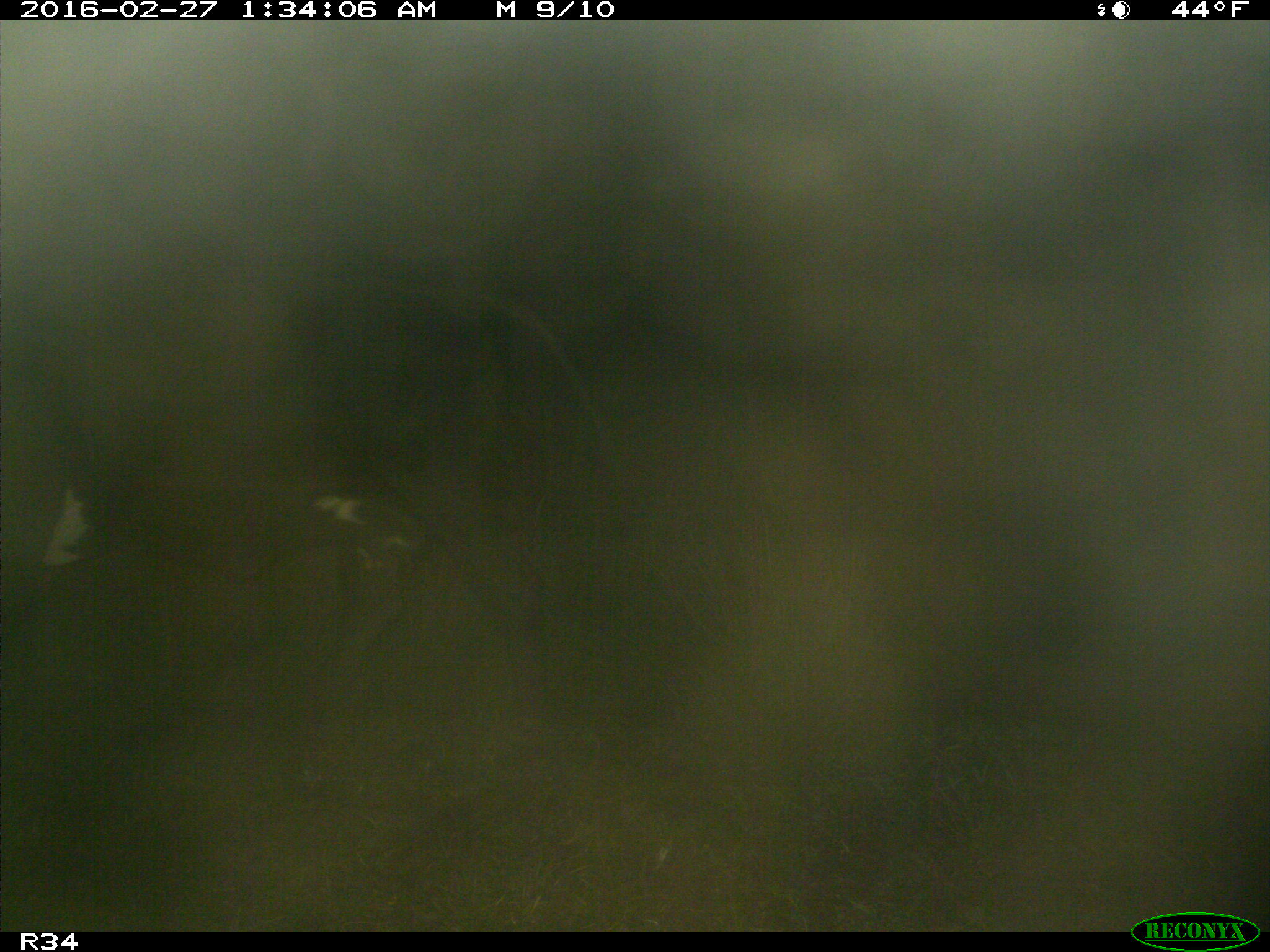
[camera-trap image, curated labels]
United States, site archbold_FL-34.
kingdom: Animalia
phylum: Chordata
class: Mammalia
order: Artiodactyla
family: Bovidae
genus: Bos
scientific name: Bos taurus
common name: domestic cow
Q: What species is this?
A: Bos taurus (domestic cow).